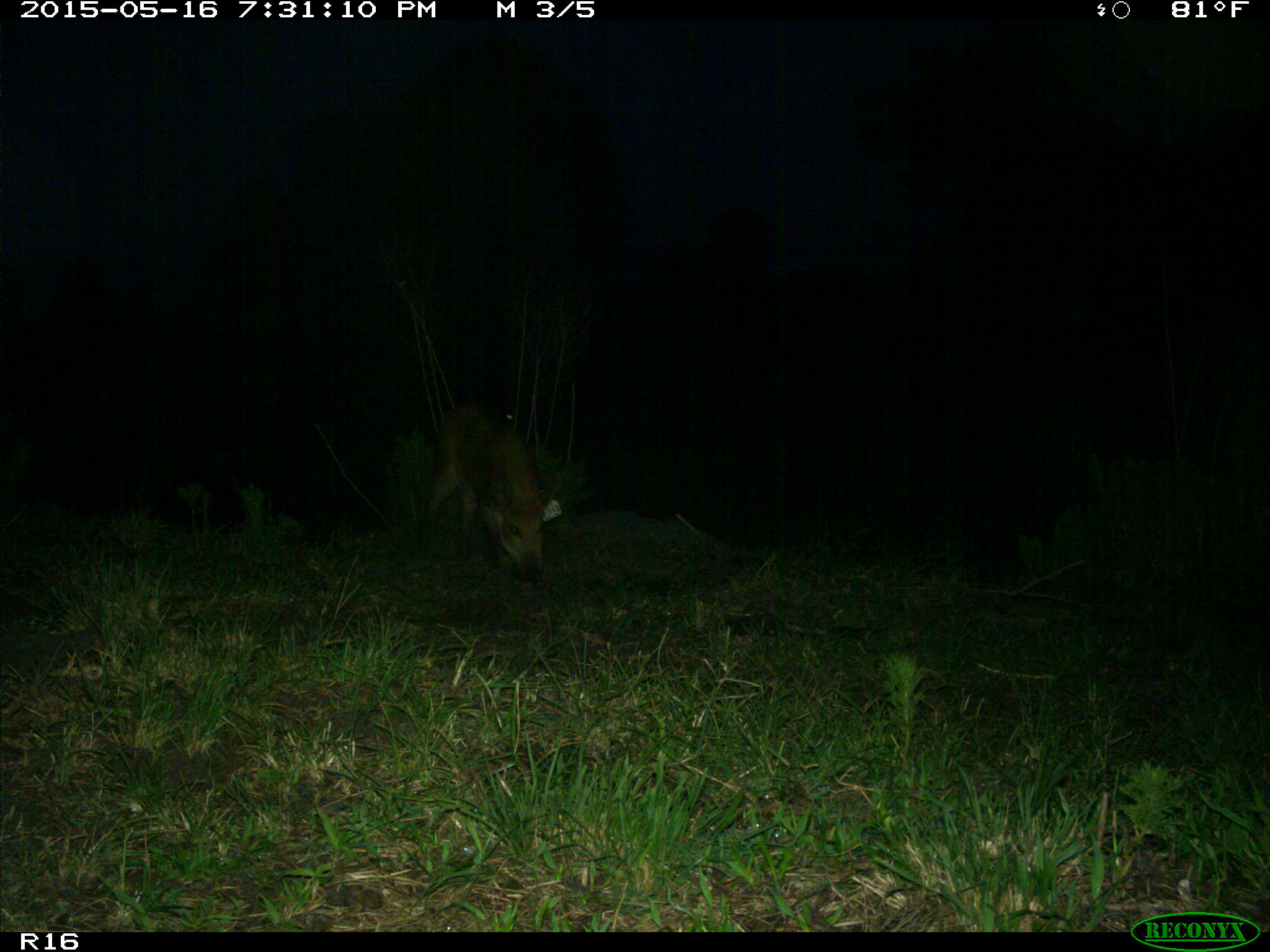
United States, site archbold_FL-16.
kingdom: Animalia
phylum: Chordata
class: Mammalia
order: Artiodactyla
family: Suidae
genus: Sus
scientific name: Sus scrofa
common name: wild boar